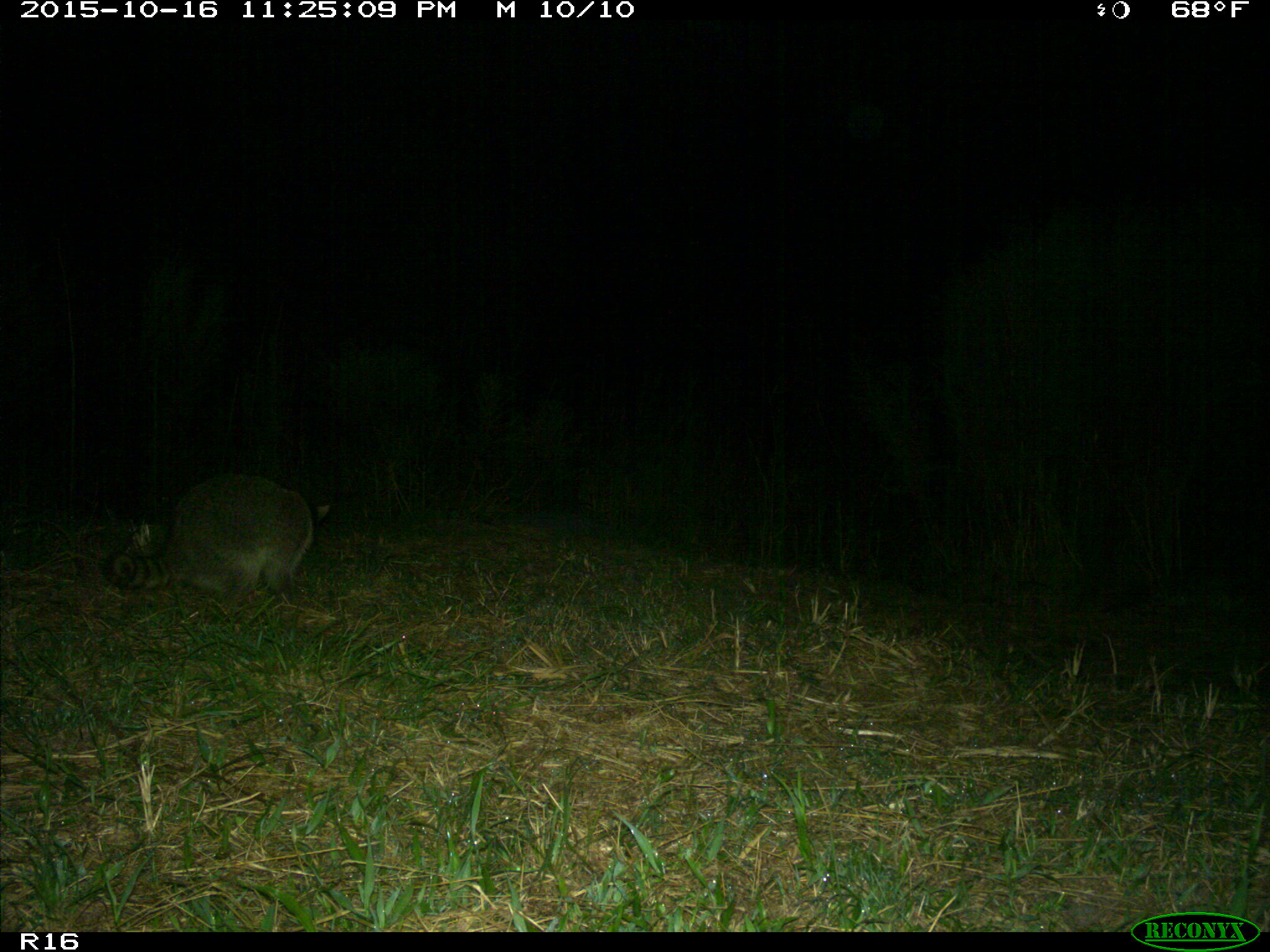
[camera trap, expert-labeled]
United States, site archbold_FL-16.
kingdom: Animalia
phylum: Chordata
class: Mammalia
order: Carnivora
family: Procyonidae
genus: Procyon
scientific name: Procyon lotor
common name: common raccoon